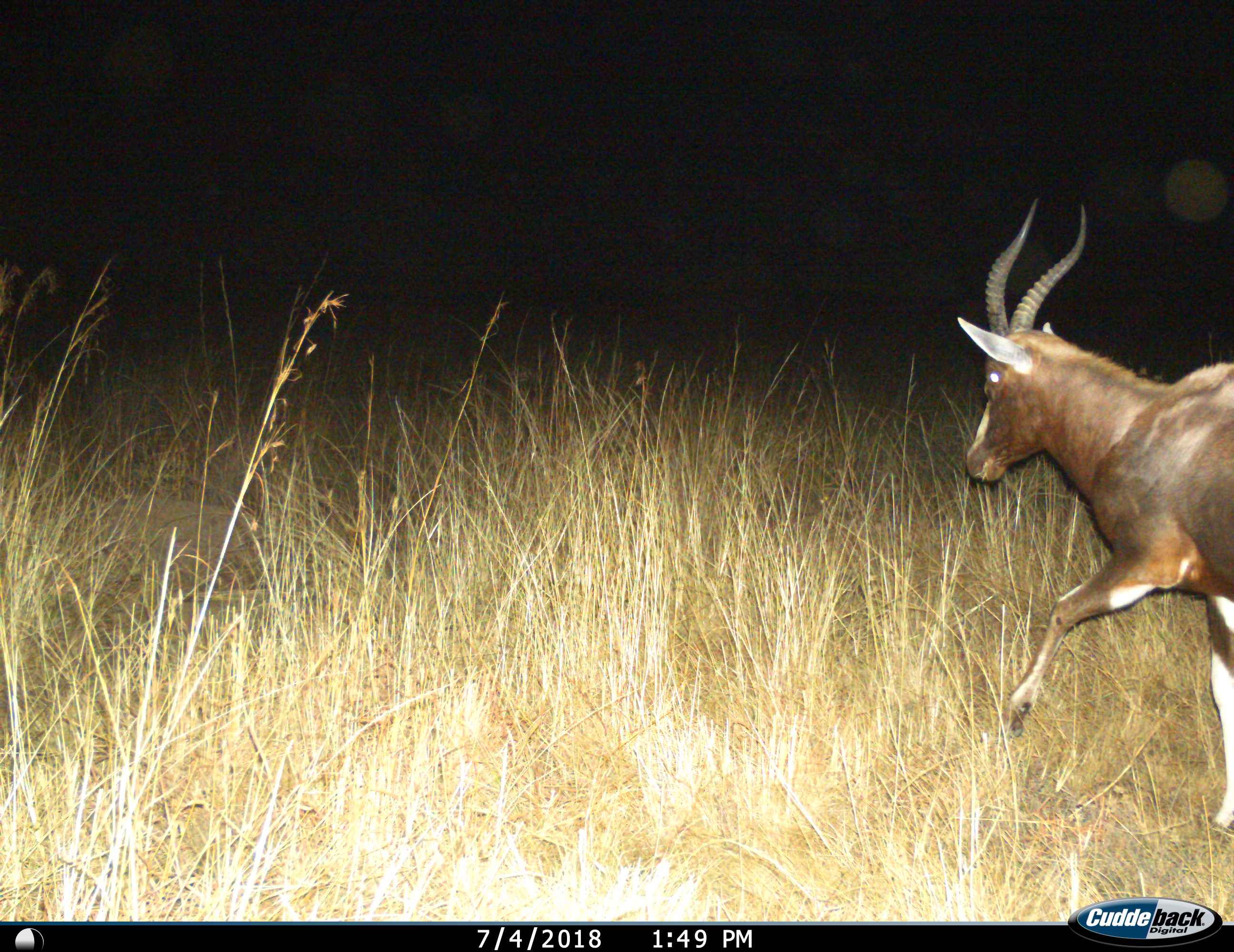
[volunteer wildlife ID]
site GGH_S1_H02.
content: unidentified animal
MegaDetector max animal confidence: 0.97